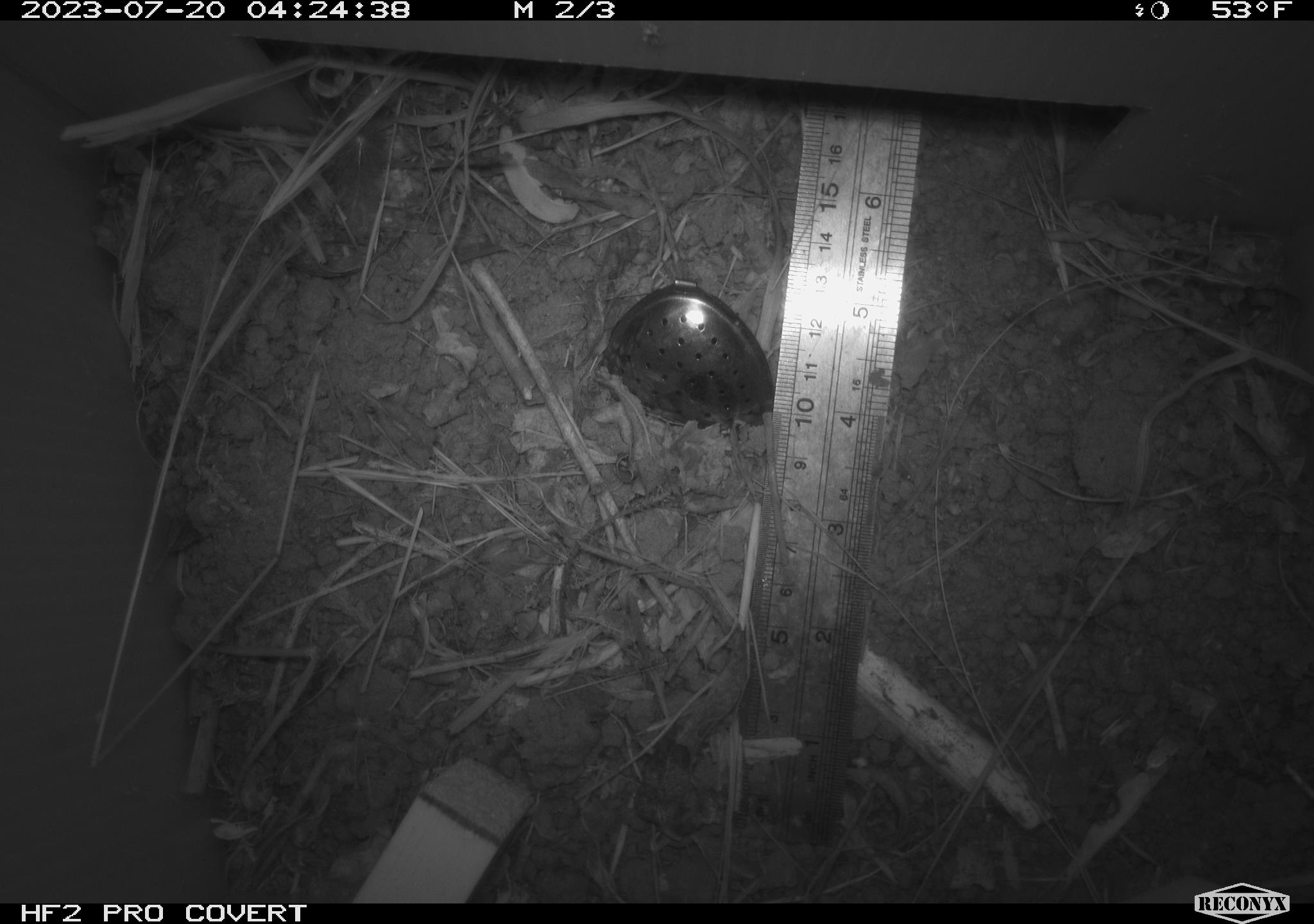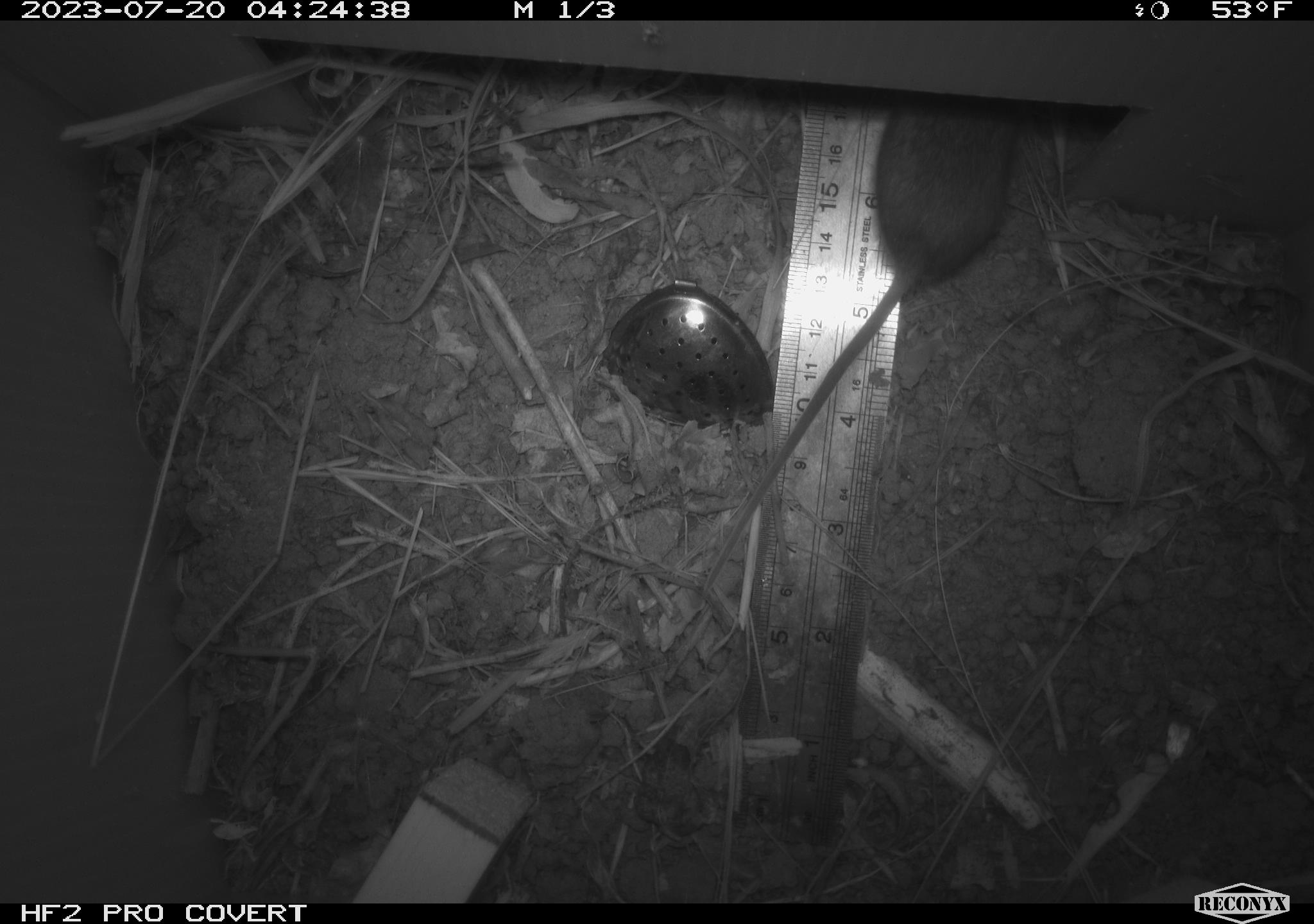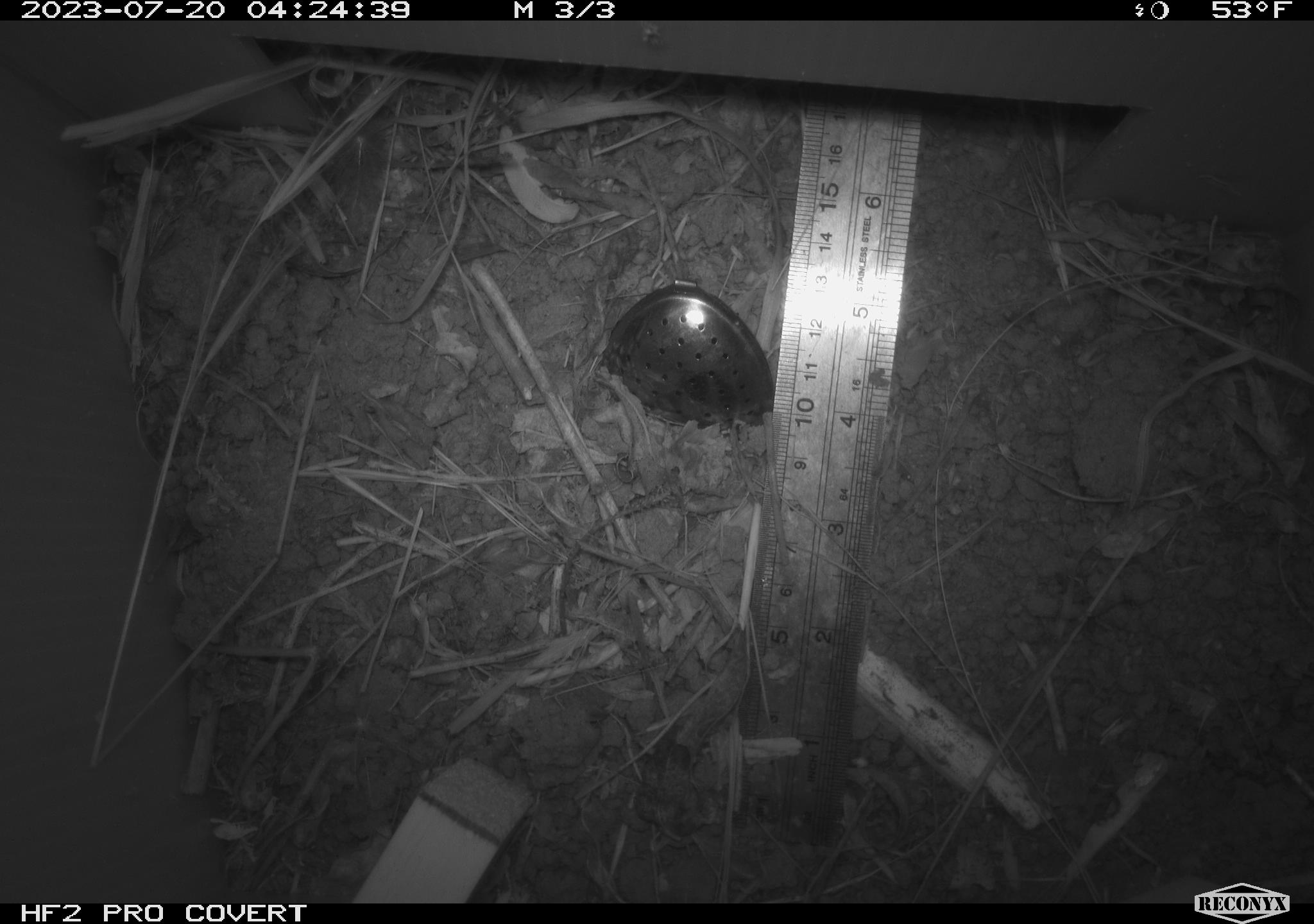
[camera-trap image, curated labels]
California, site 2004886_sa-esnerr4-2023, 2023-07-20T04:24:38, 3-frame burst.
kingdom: Animalia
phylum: Chordata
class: Mammalia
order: Rodentia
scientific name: Rodentia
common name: mouse species